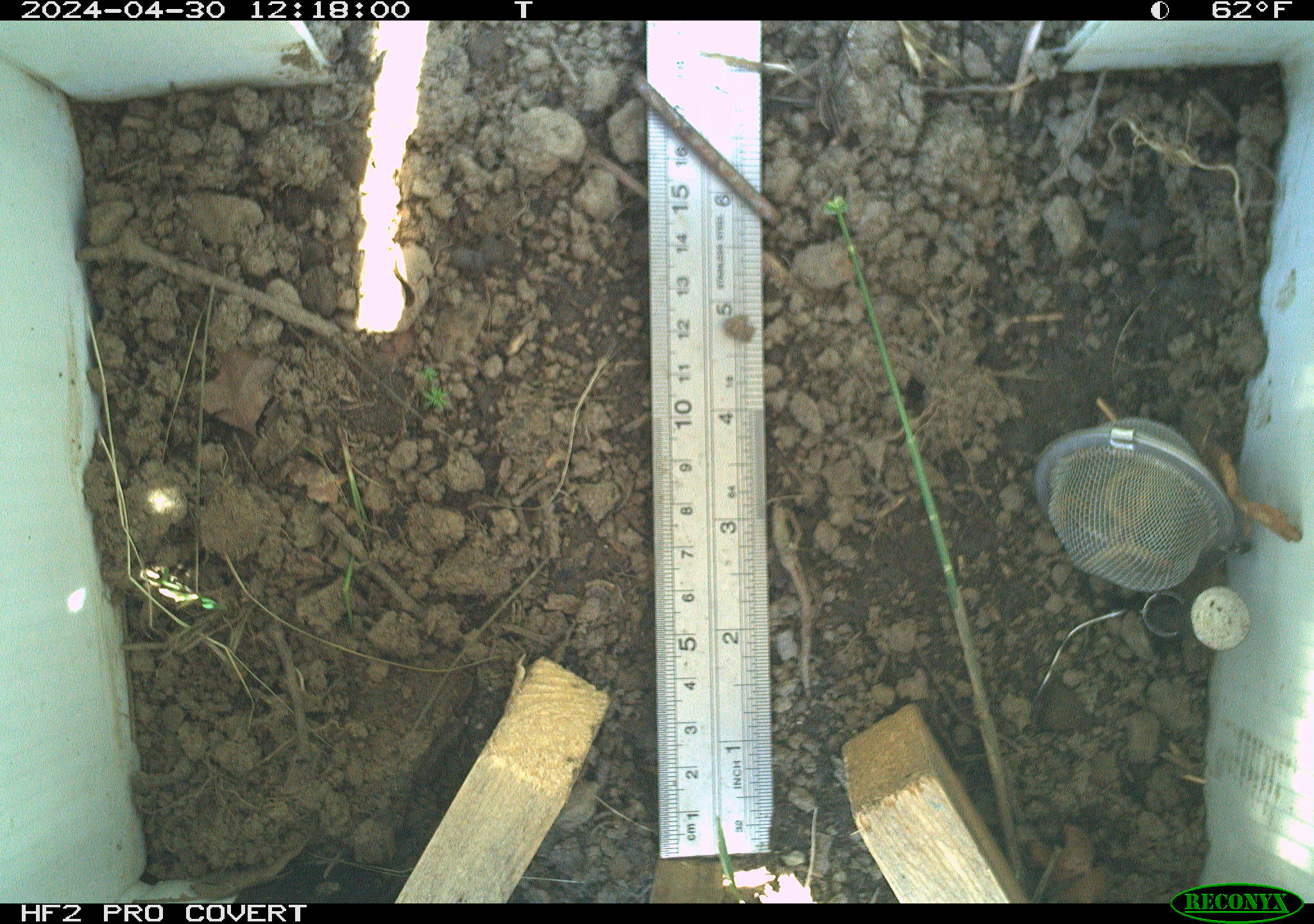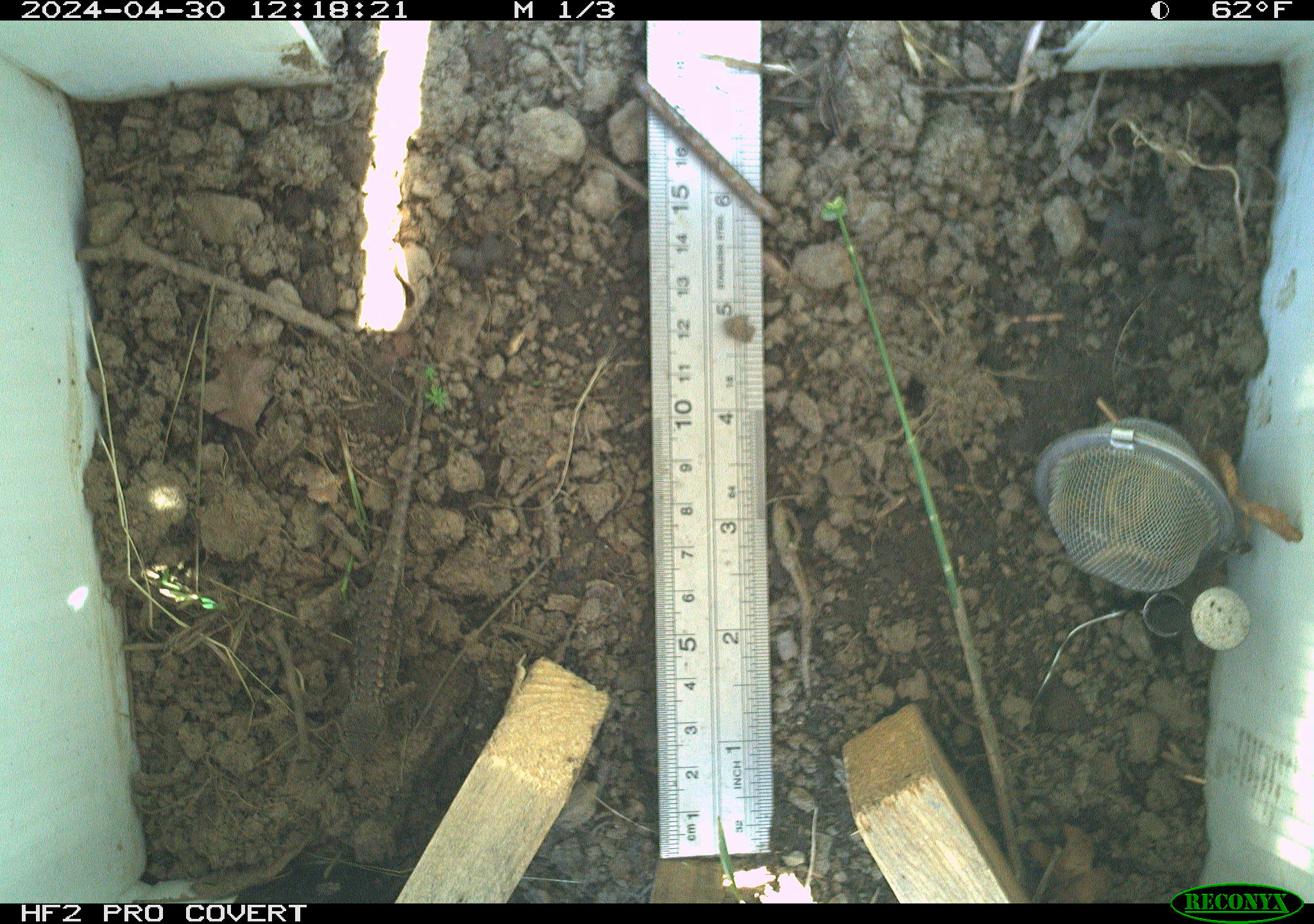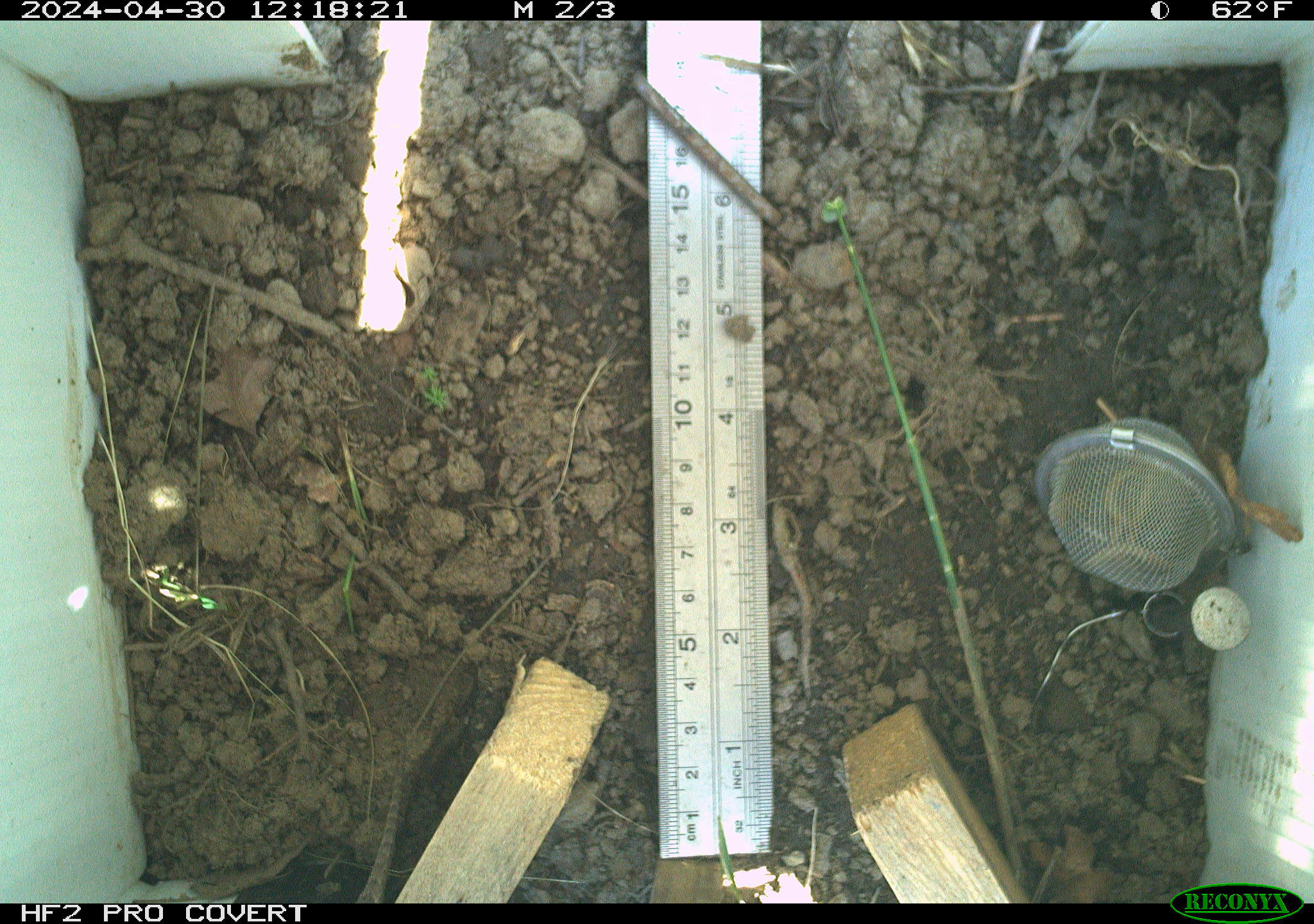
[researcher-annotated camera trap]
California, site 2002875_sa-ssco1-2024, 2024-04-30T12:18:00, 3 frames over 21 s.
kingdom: Animalia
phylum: Chordata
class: Reptilia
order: Squamata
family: Phrynosomatidae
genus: Sceloporus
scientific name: Sceloporus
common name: spiny lizards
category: sceloporus species